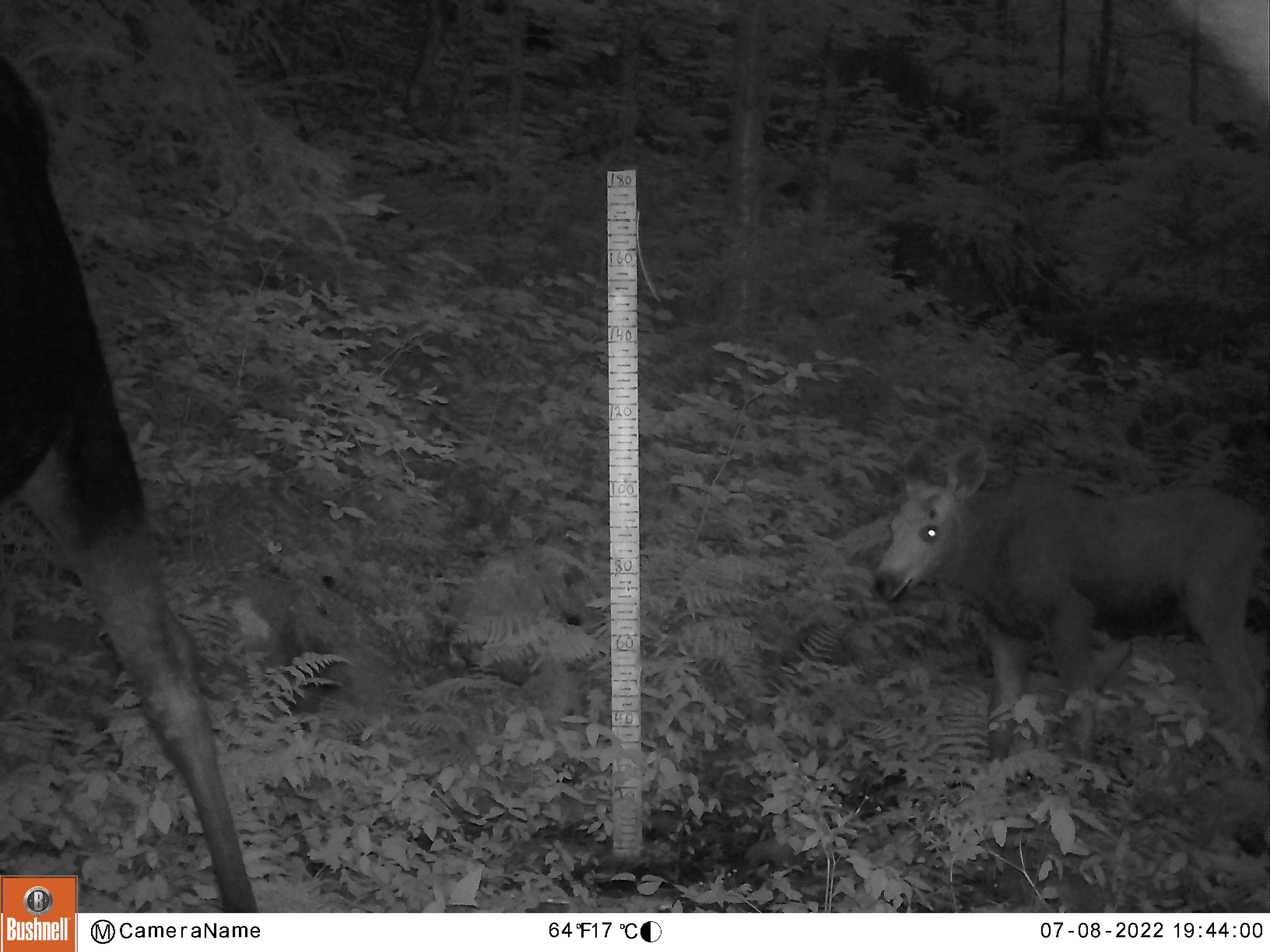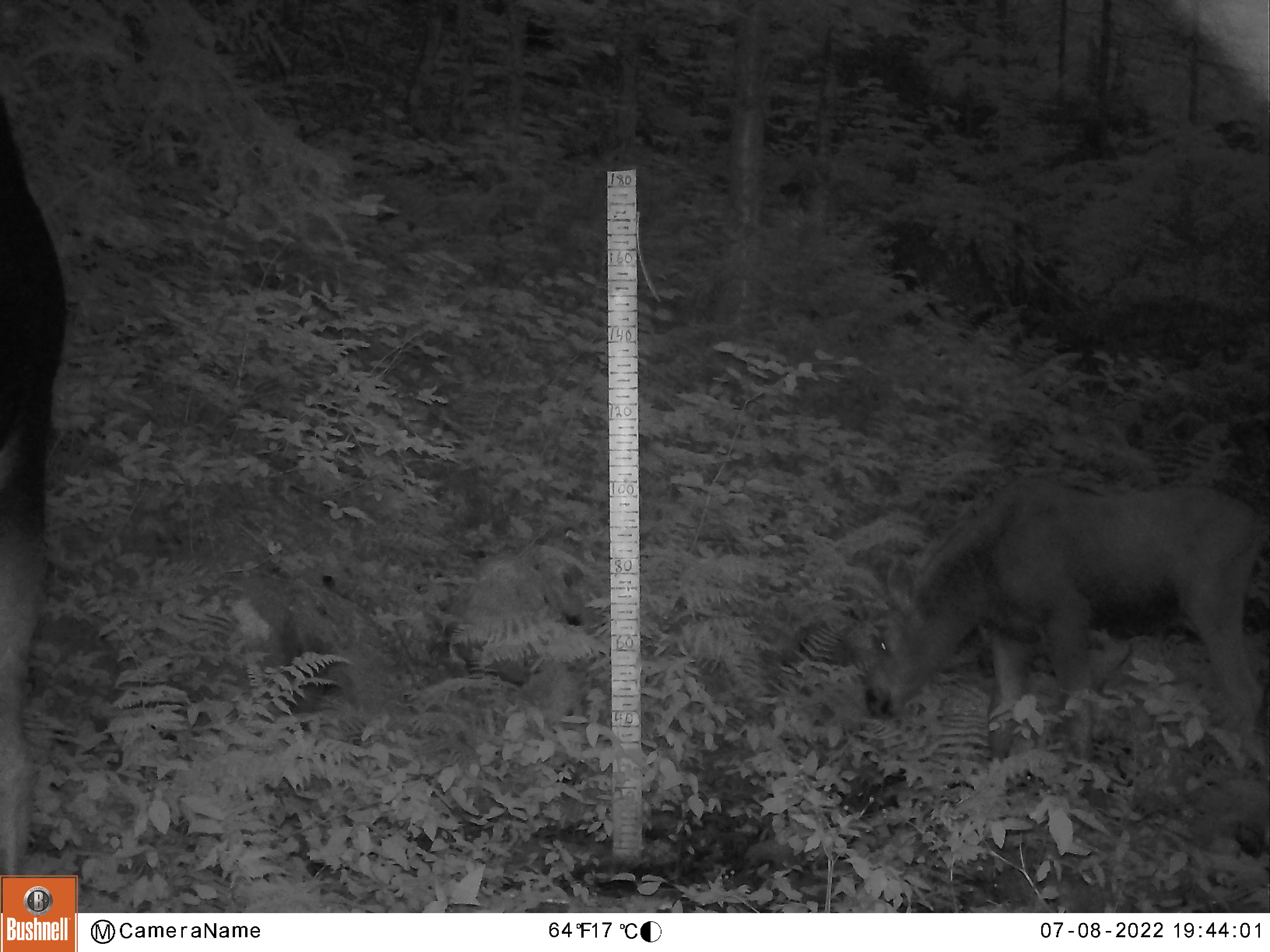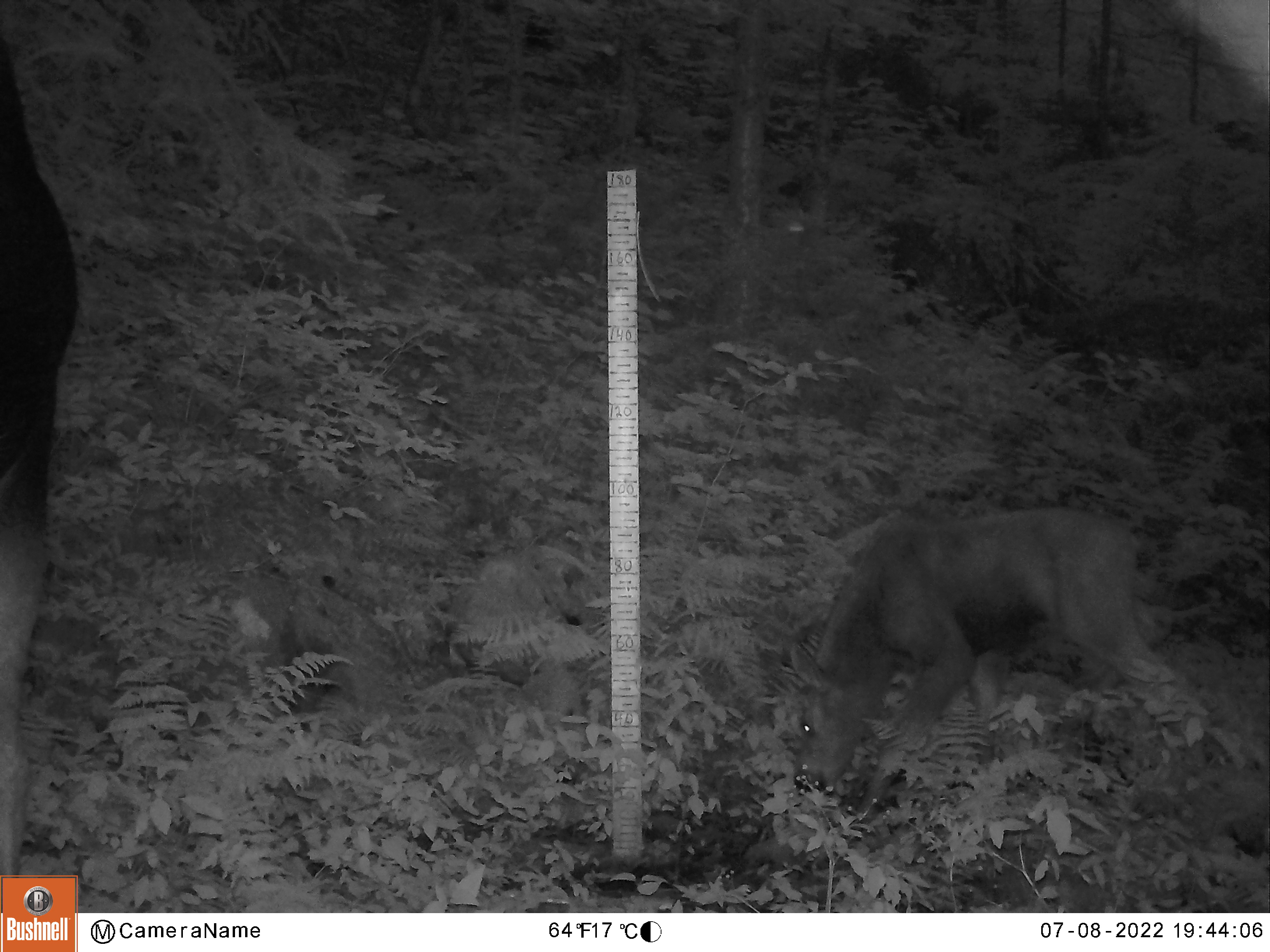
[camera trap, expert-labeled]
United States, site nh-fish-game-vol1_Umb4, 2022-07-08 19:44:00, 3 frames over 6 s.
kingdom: Animalia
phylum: Chordata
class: Mammalia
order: Artiodactyla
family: Cervidae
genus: Alces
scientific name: Alces alces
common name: moose